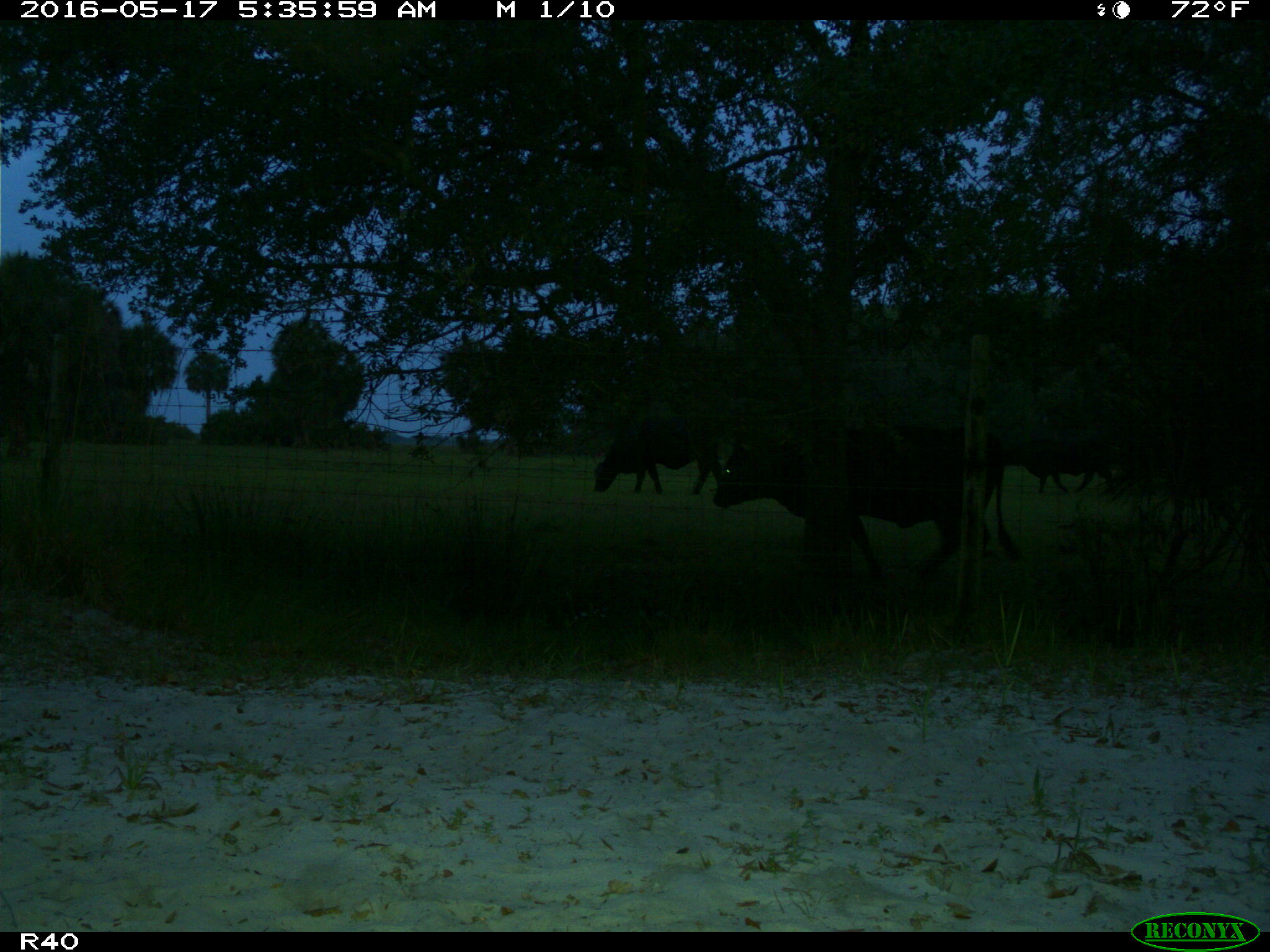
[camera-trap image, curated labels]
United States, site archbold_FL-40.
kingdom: Animalia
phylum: Chordata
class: Mammalia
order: Artiodactyla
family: Bovidae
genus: Bos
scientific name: Bos taurus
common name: domestic cow